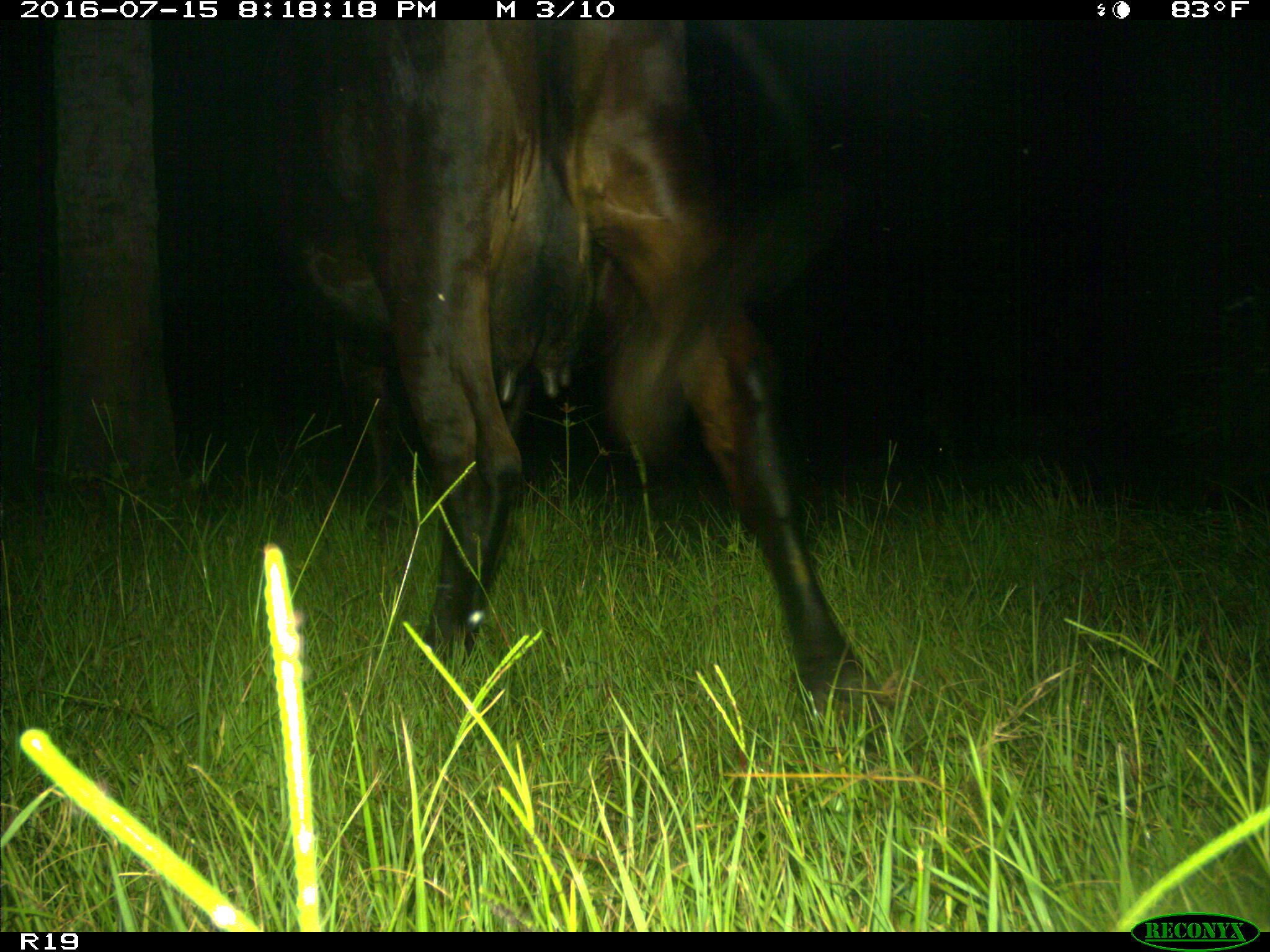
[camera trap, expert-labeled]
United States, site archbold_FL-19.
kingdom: Animalia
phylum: Chordata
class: Mammalia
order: Artiodactyla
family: Bovidae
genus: Bos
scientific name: Bos taurus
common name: domestic cow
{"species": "Bos taurus (domestic cow)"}